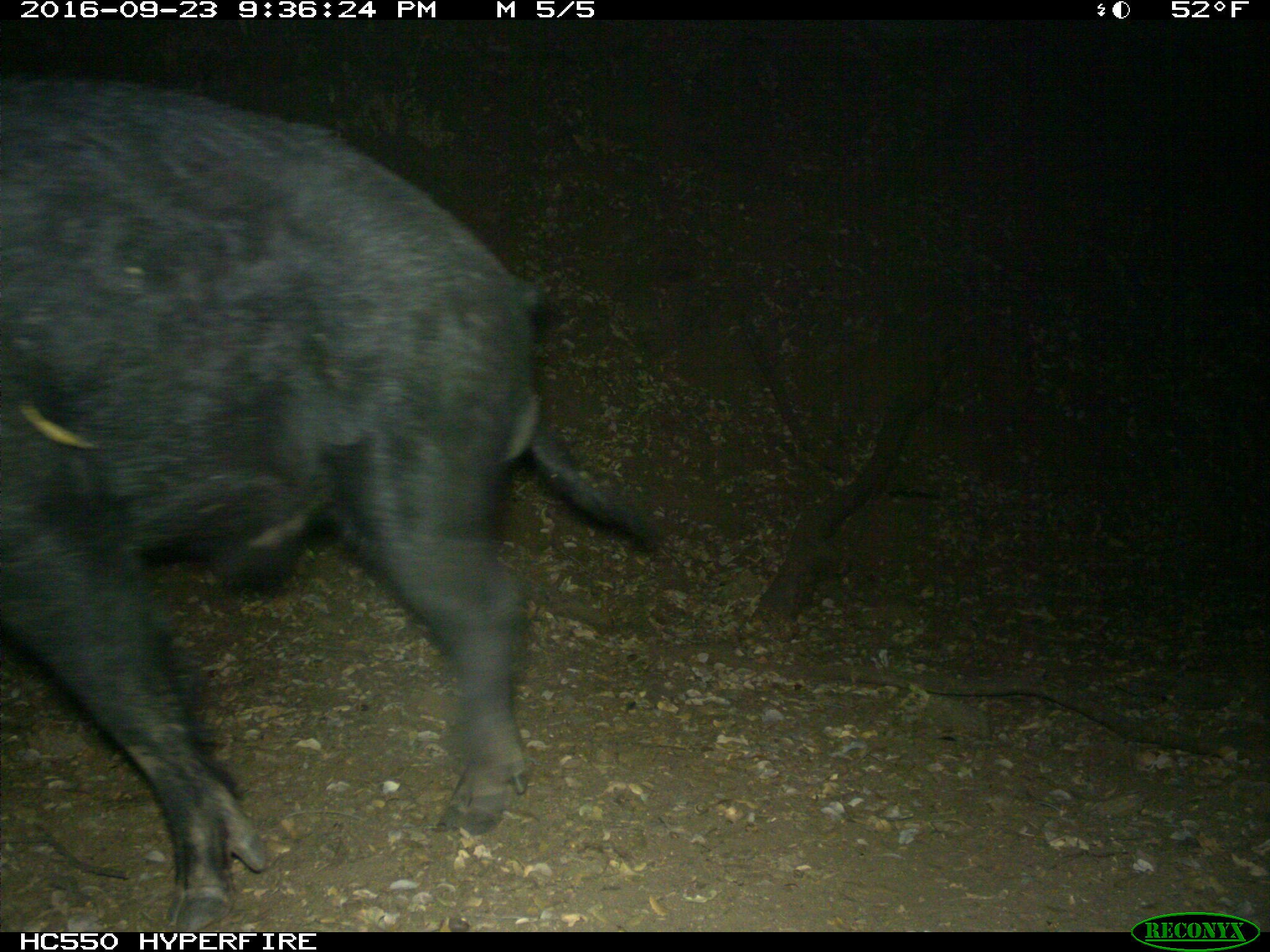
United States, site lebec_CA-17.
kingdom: Animalia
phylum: Chordata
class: Mammalia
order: Artiodactyla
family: Suidae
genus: Sus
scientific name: Sus scrofa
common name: wild boar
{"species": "Sus scrofa (wild boar)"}